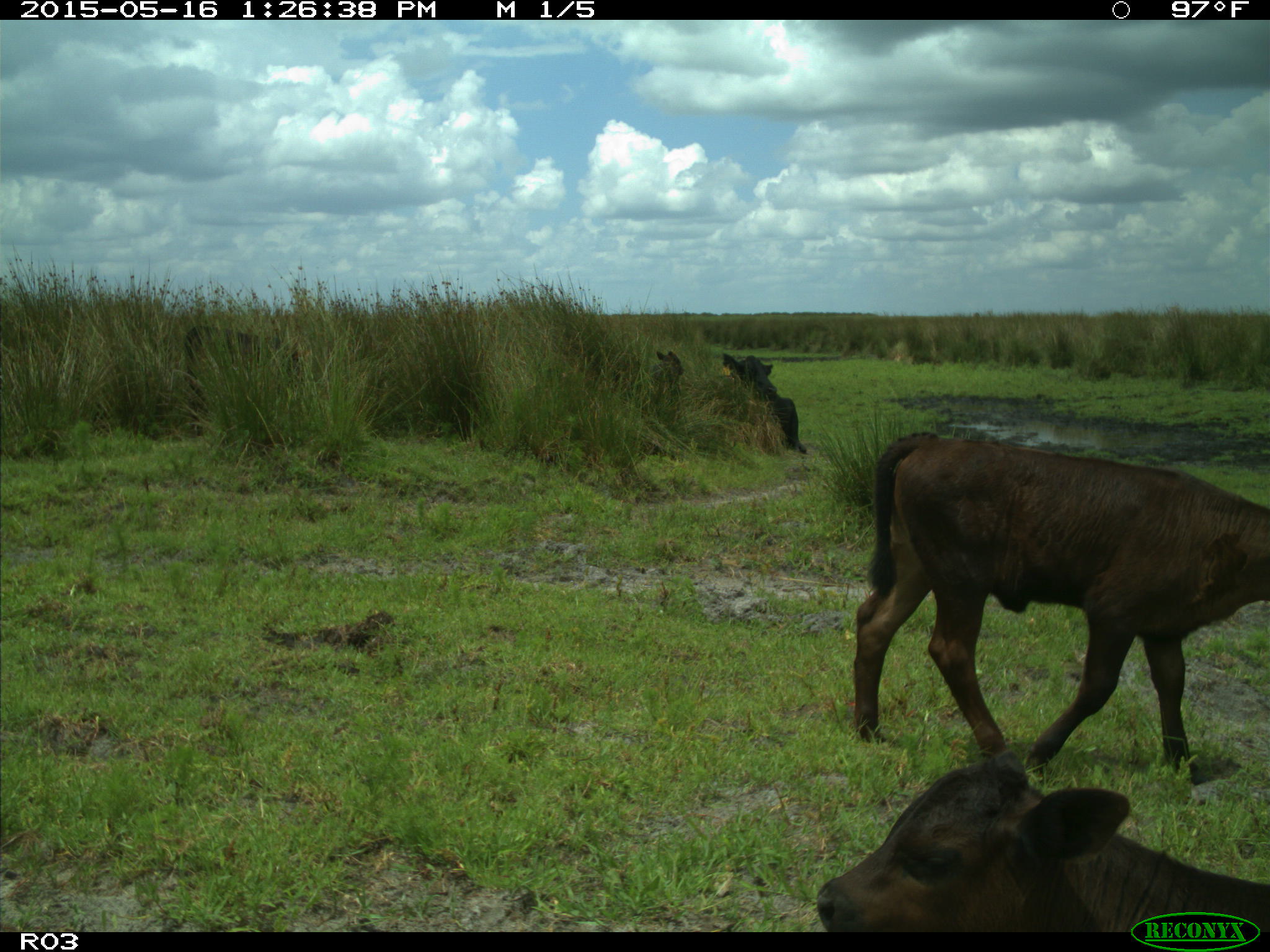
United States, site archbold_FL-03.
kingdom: Animalia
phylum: Chordata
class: Mammalia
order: Artiodactyla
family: Bovidae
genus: Bos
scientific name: Bos taurus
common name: domestic cow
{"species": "Bos taurus (domestic cow)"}